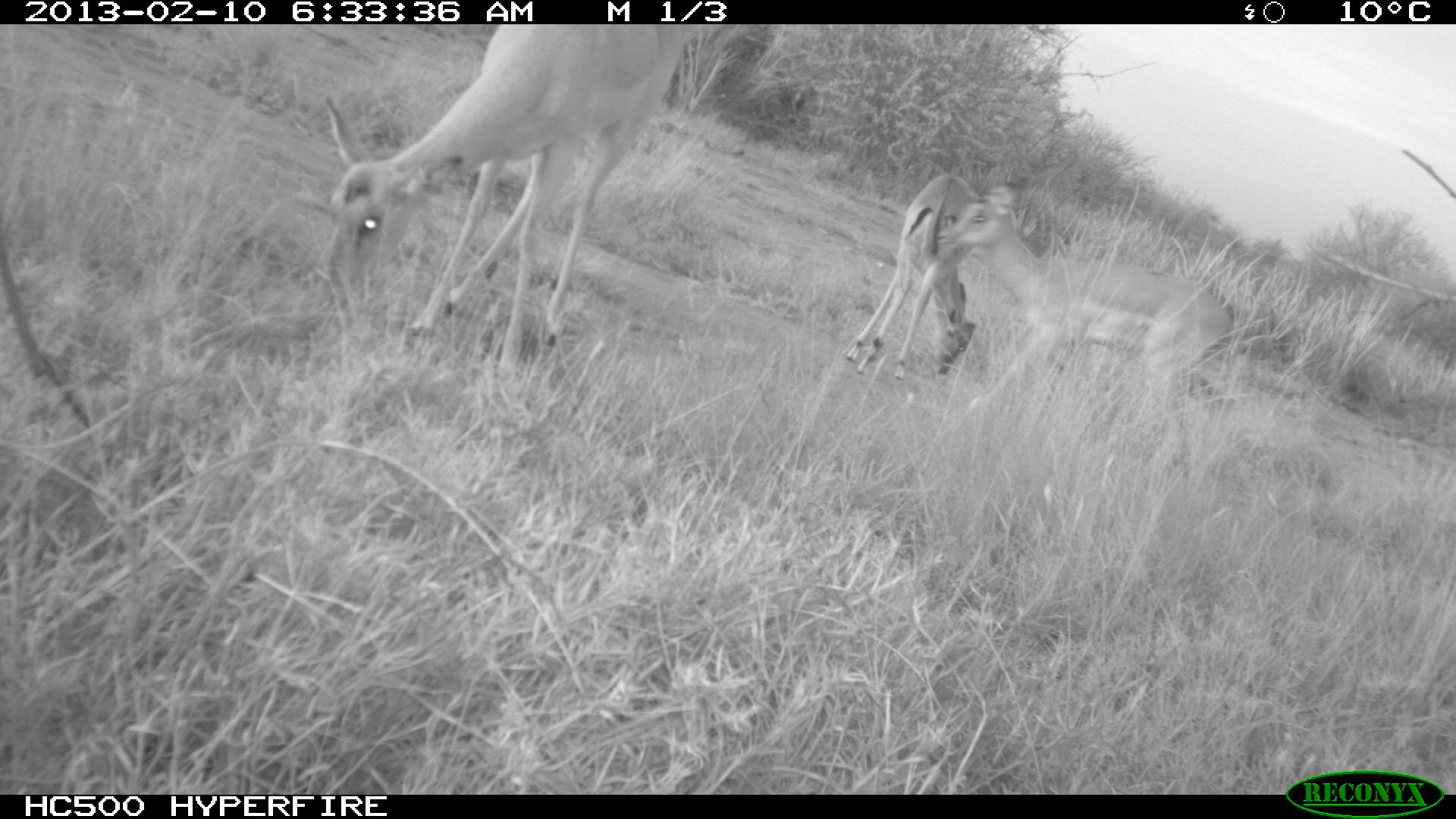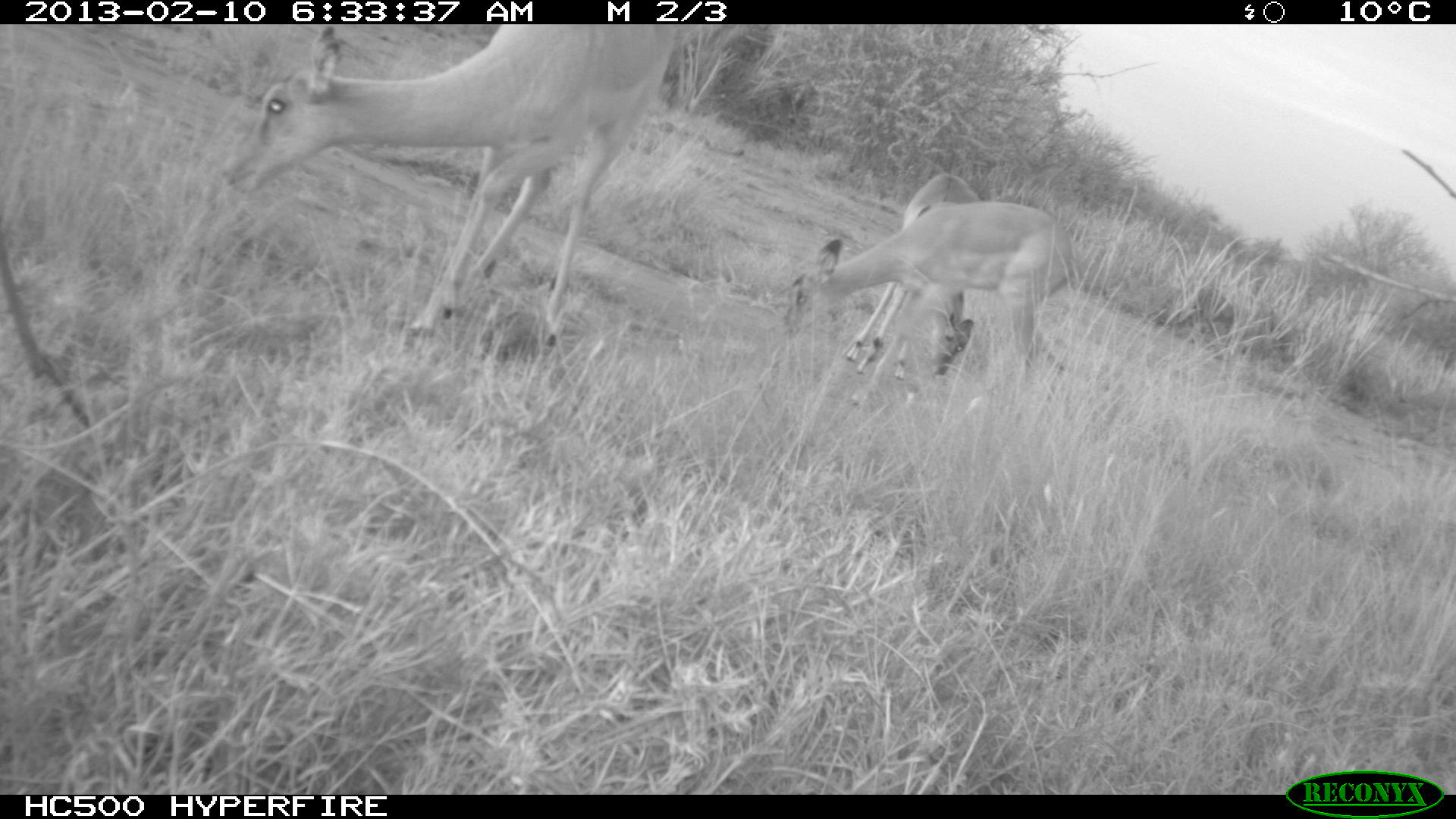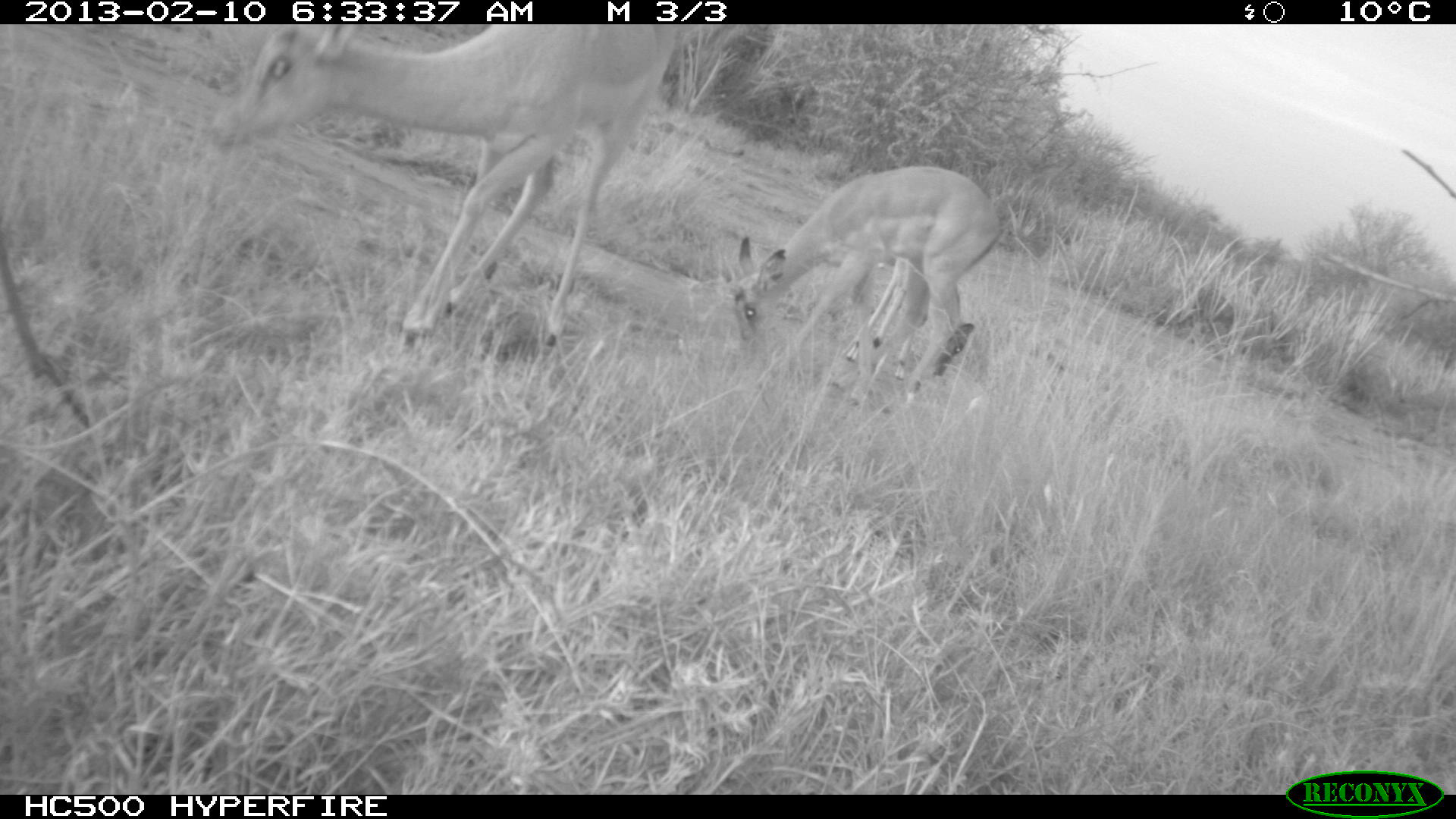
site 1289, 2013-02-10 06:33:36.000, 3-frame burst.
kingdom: Animalia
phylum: Chordata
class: Mammalia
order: Artiodactyla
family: Bovidae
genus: Aepyceros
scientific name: Aepyceros melampus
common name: impala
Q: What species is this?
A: Aepyceros melampus (impala).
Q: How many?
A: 3.